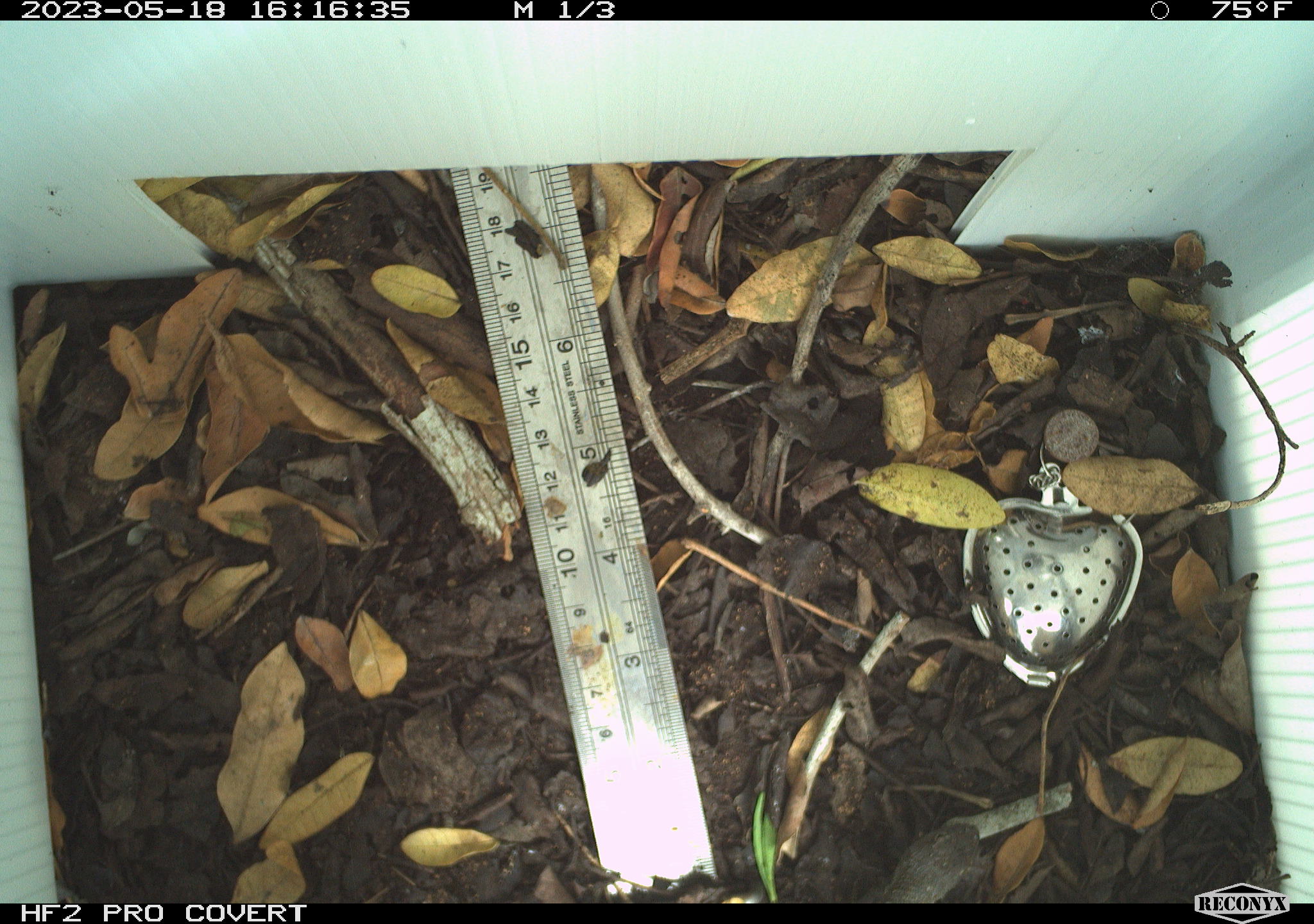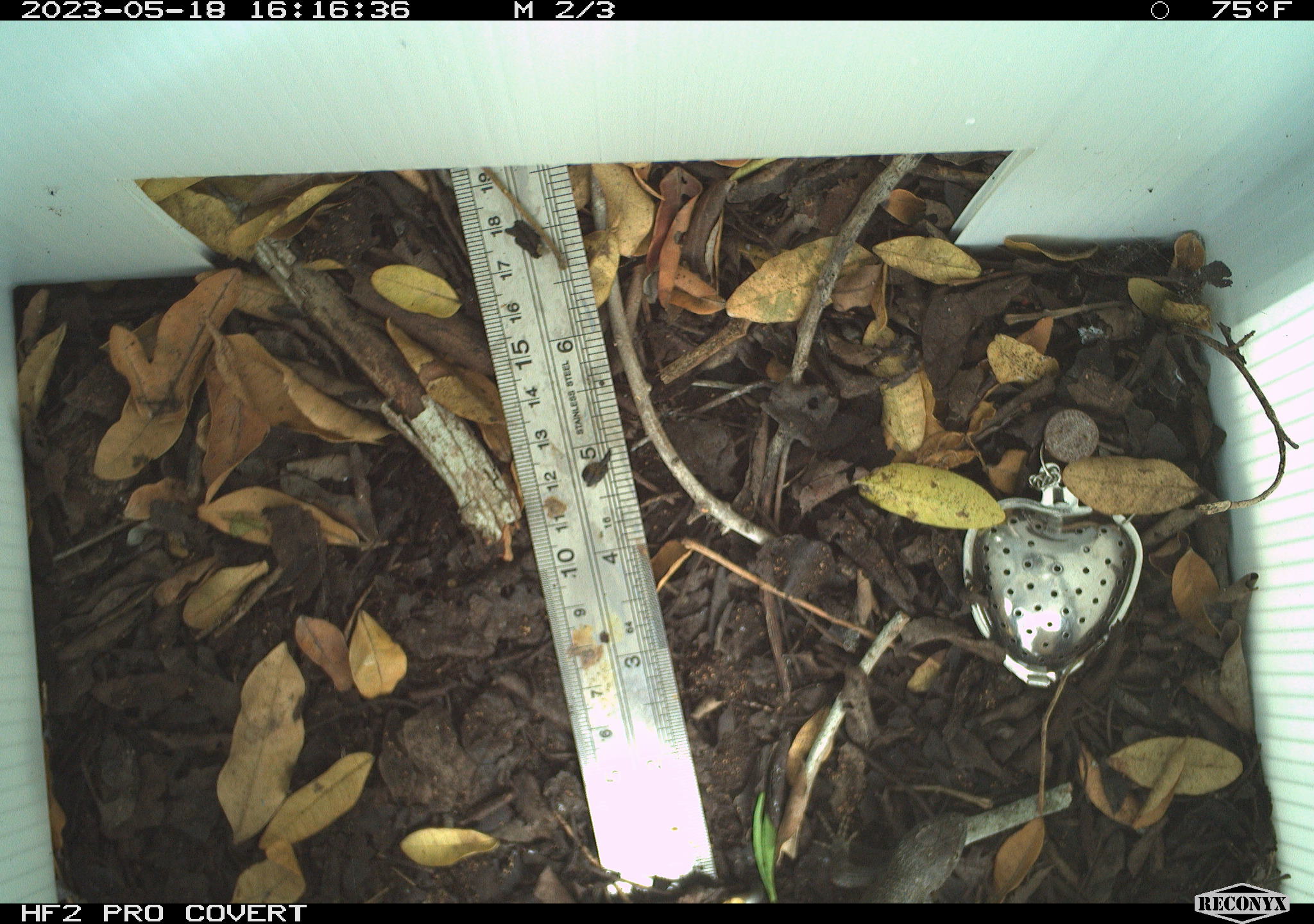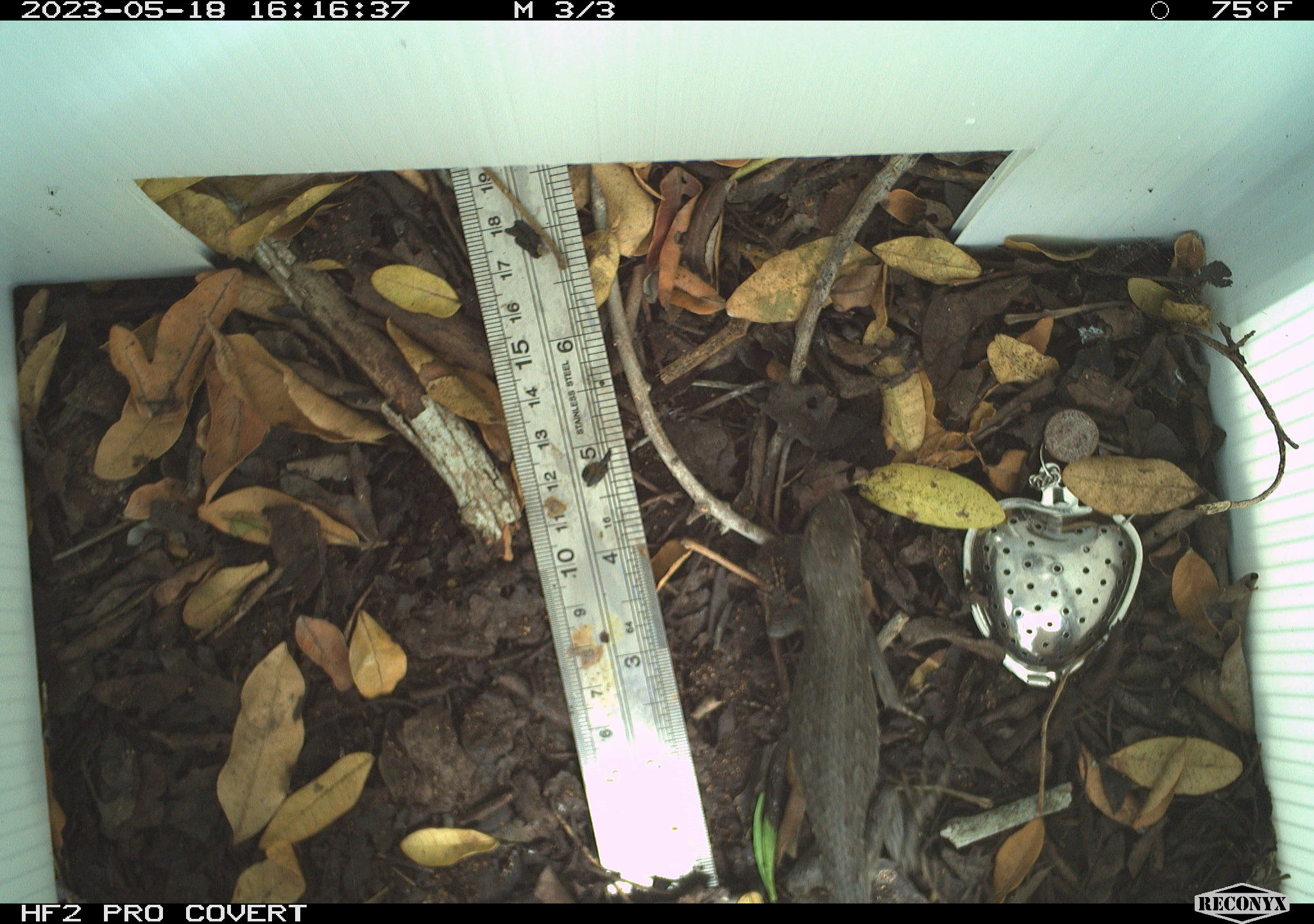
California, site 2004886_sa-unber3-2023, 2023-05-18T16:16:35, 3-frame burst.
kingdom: Animalia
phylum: Chordata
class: Reptilia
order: Squamata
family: Phrynosomatidae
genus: Sceloporus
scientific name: Sceloporus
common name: spiny lizards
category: sceloporus species